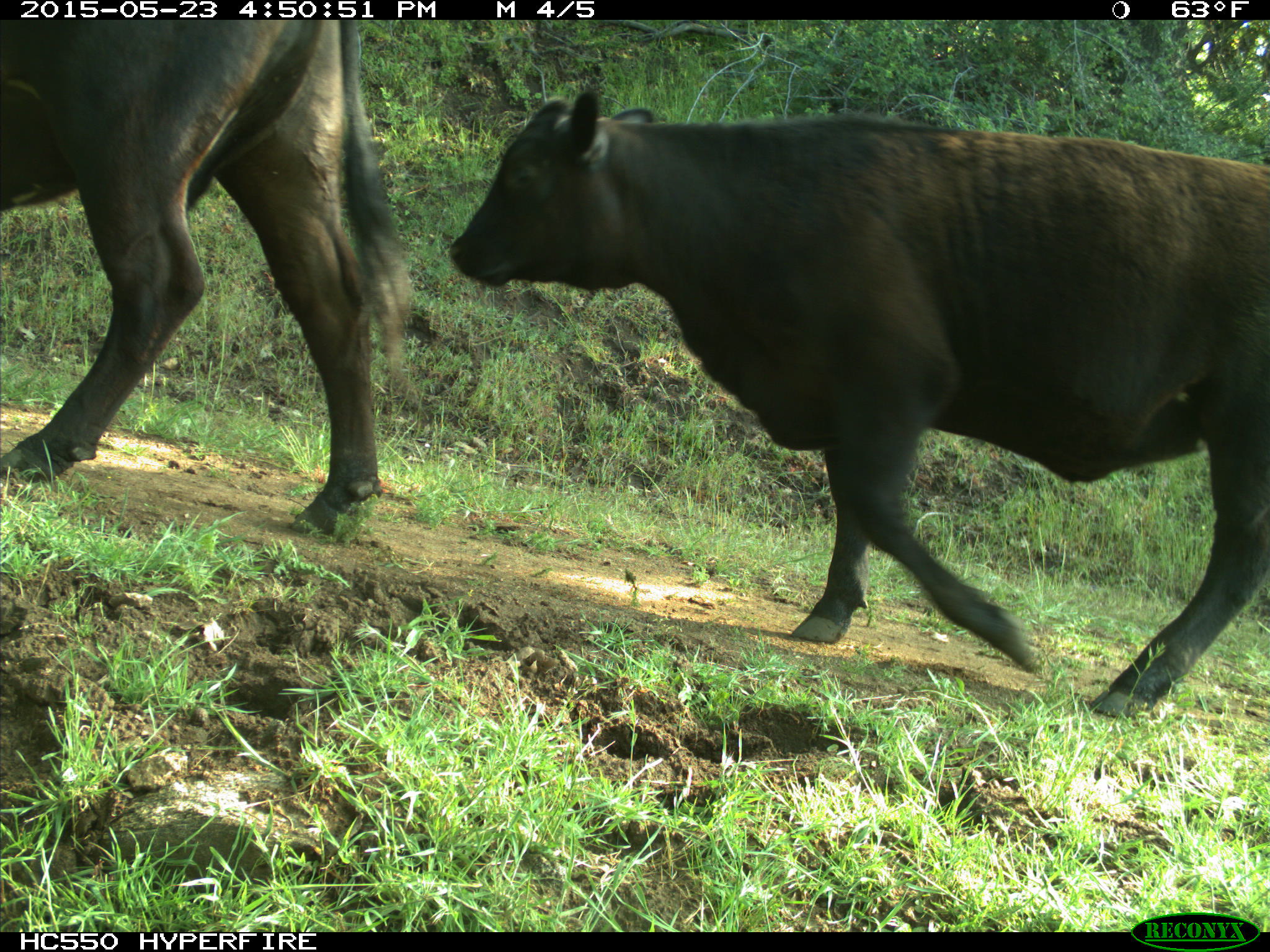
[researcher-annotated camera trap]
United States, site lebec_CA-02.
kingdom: Animalia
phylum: Chordata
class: Mammalia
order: Artiodactyla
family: Bovidae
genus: Bos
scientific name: Bos taurus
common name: domestic cow